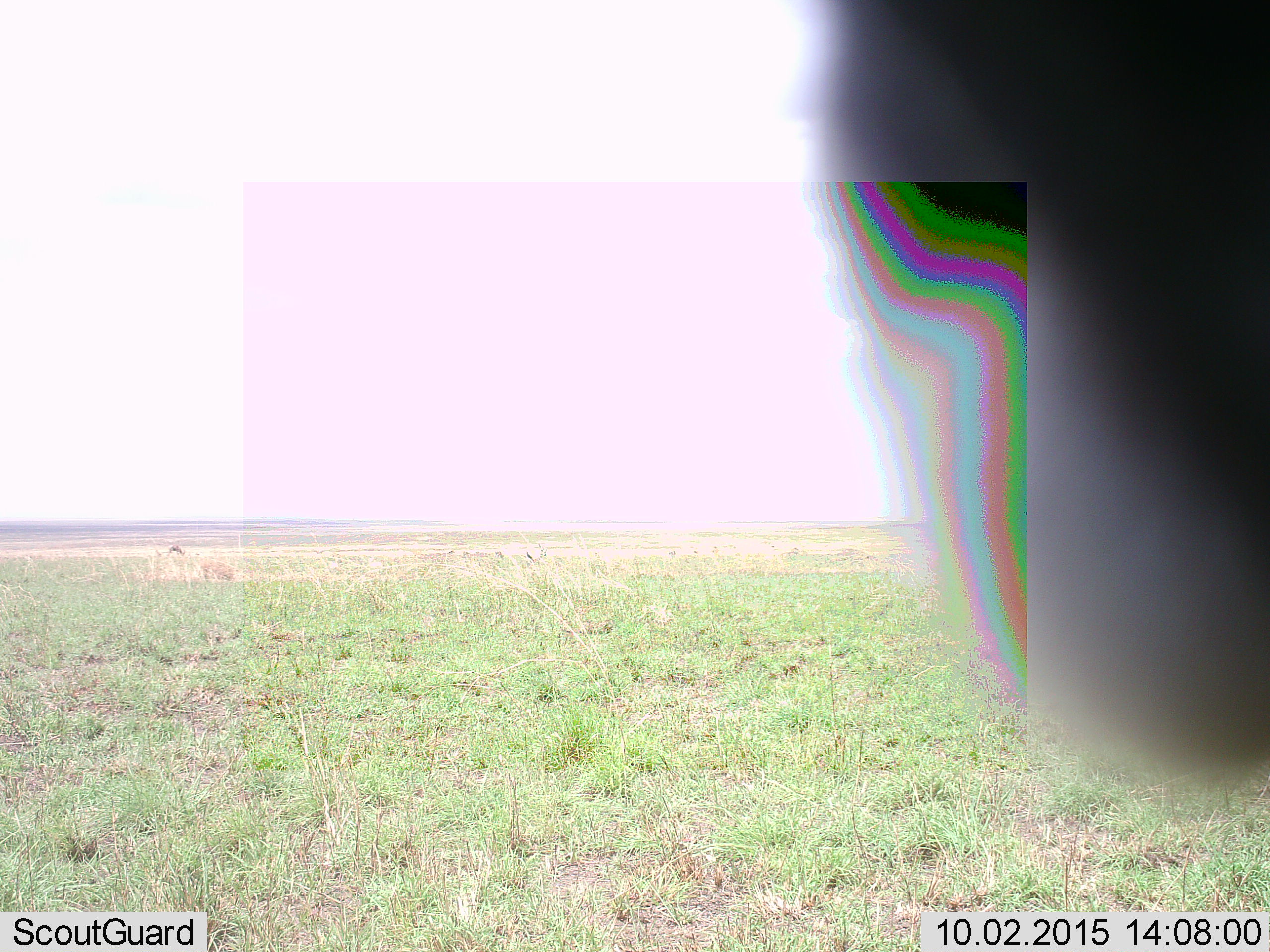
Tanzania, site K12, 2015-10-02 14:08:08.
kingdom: Animalia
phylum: Chordata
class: Mammalia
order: Artiodactyla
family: Bovidae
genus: Eudorcas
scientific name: Eudorcas thomsonii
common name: thomson's gazelle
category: gazellethomsons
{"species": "gazellethomsons (thomson's gazelle) (Eudorcas thomsonii)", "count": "6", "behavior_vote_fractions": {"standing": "100%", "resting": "0%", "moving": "0%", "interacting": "0%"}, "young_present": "0%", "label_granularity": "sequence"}